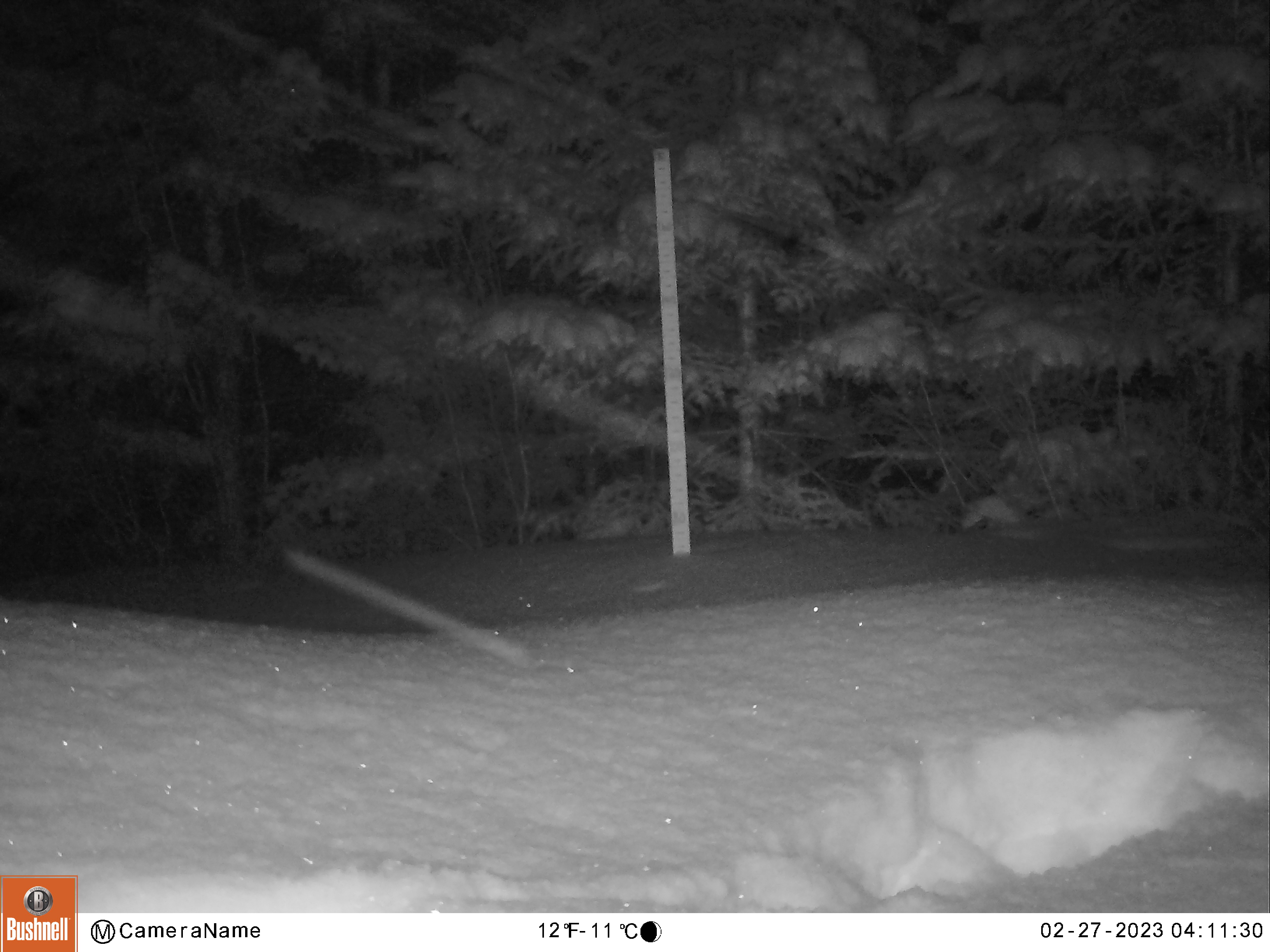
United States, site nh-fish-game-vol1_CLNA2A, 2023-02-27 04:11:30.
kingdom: Animalia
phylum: Chordata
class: Mammalia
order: Lagomorpha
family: Leporidae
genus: Lepus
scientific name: Lepus americanus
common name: snowshoe hare